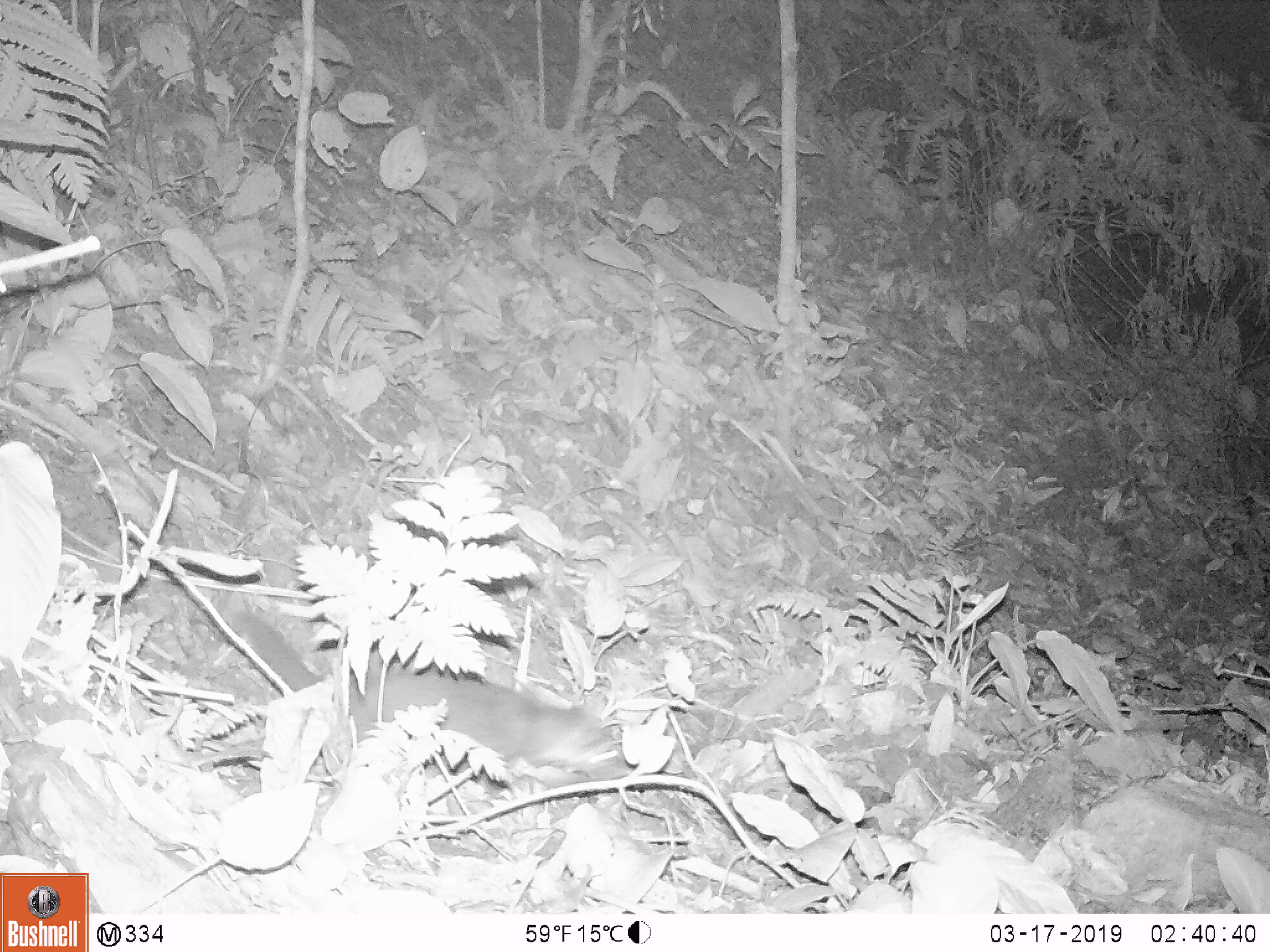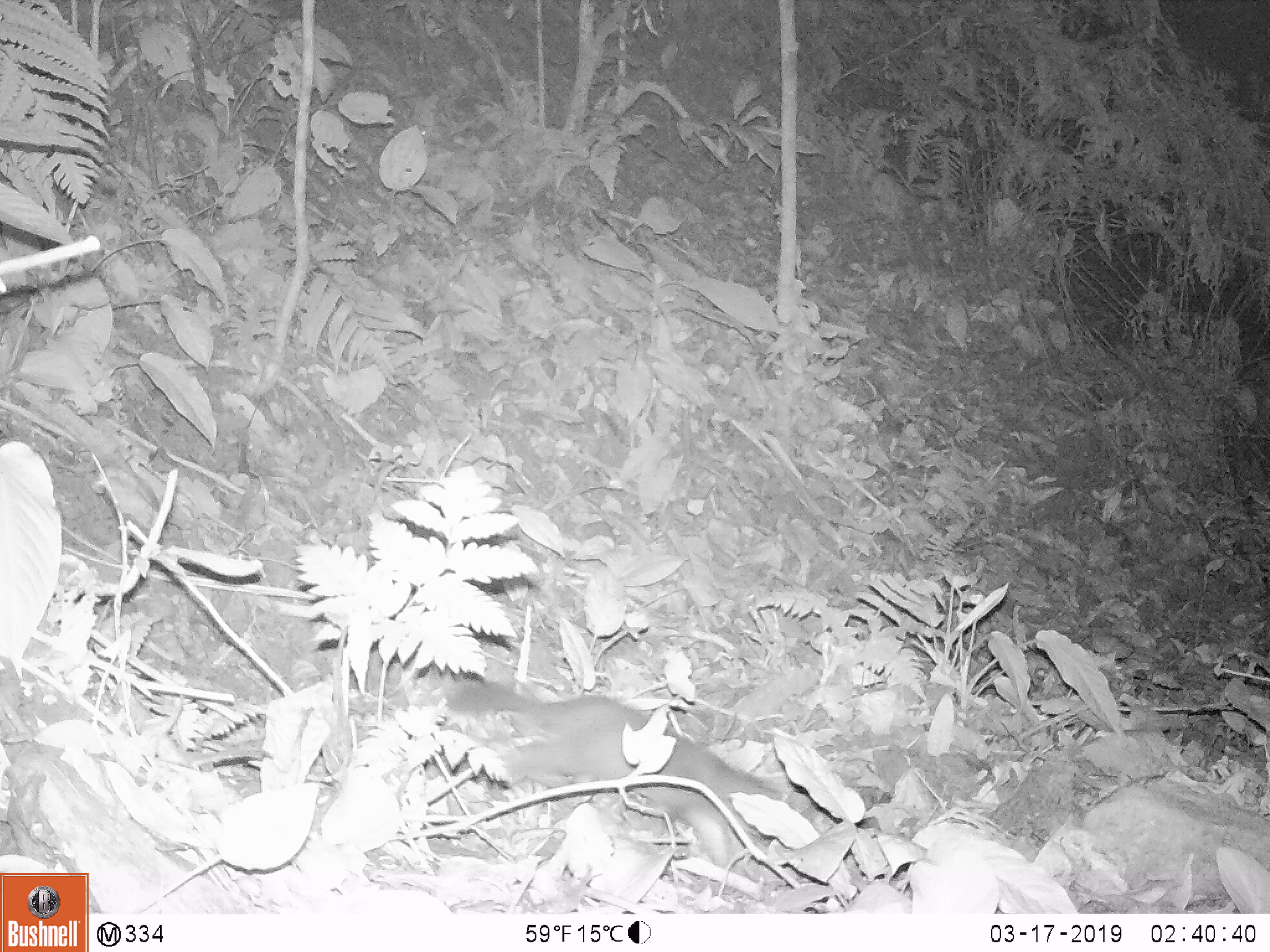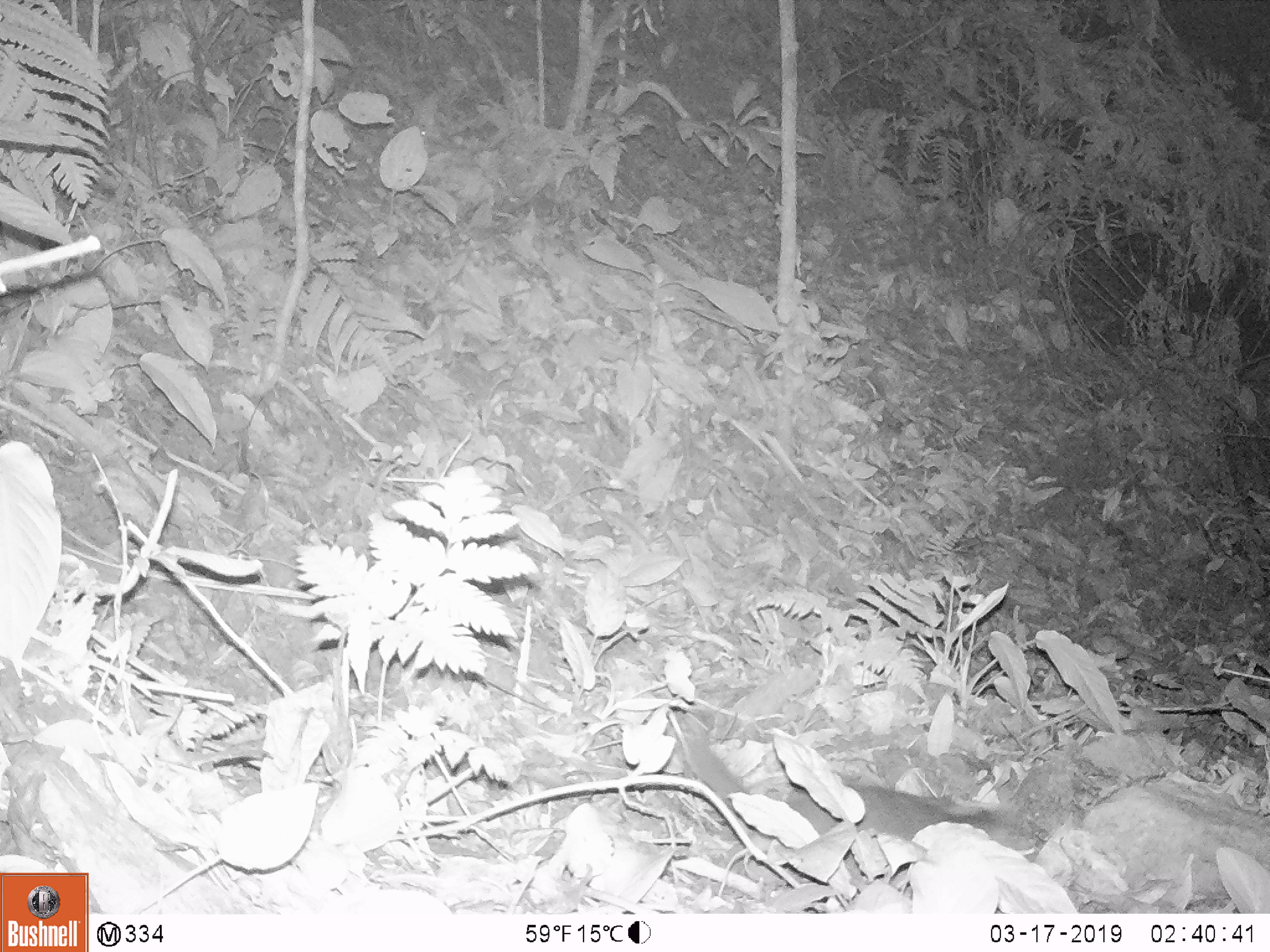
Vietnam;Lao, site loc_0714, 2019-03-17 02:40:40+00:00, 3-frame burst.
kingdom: Animalia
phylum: Chordata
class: Mammalia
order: Carnivora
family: Mustelidae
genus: Melogale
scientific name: Melogale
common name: ferret badger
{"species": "ferret badger (Melogale)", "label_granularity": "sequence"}